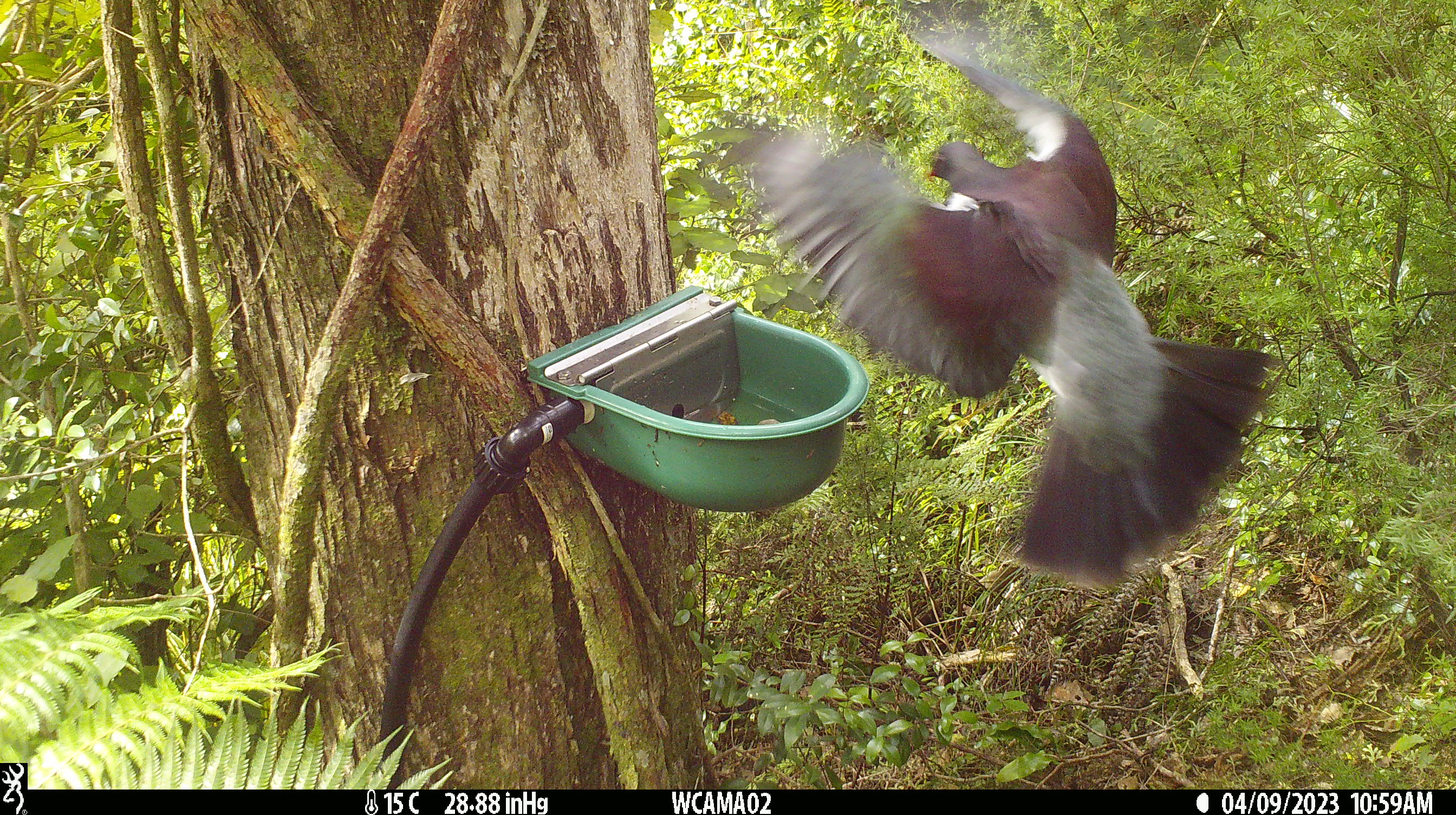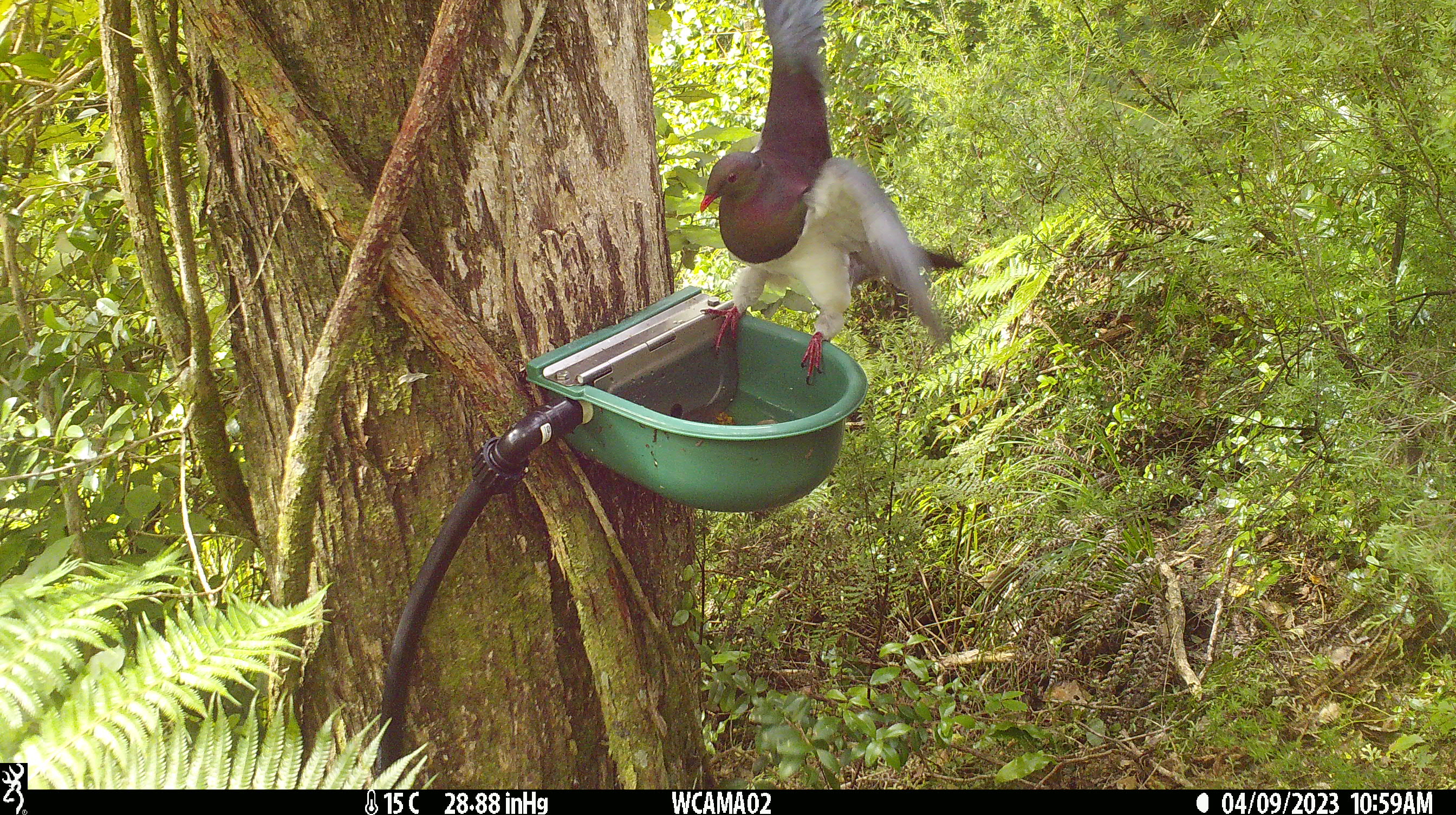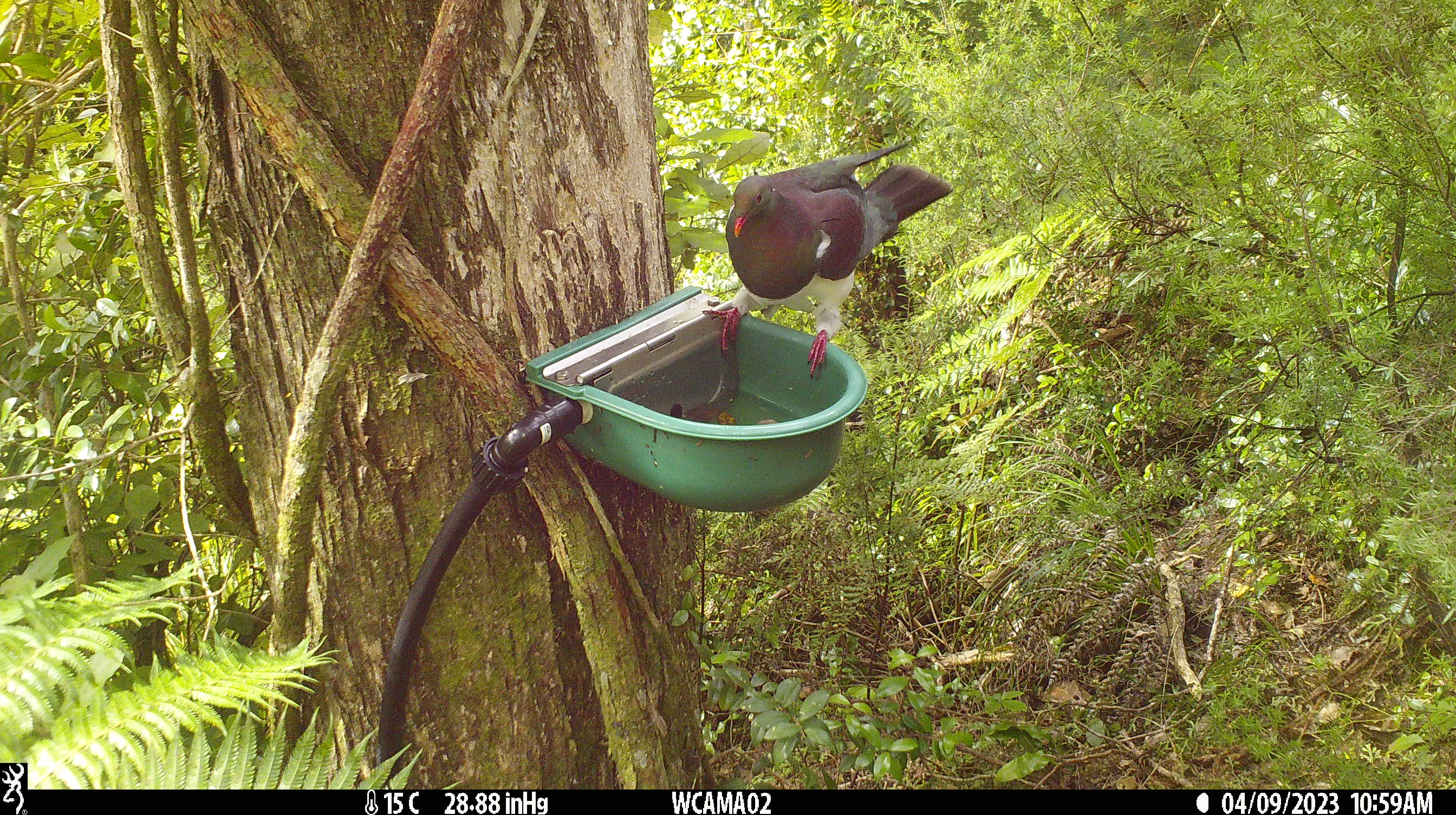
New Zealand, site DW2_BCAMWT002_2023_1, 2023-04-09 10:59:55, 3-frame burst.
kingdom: Animalia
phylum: Chordata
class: Aves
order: Columbiformes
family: Columbidae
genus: Hemiphaga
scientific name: Hemiphaga novaeseelandiae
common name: new zealand pigeon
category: kereru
Kereru (new zealand pigeon) (Hemiphaga novaeseelandiae).